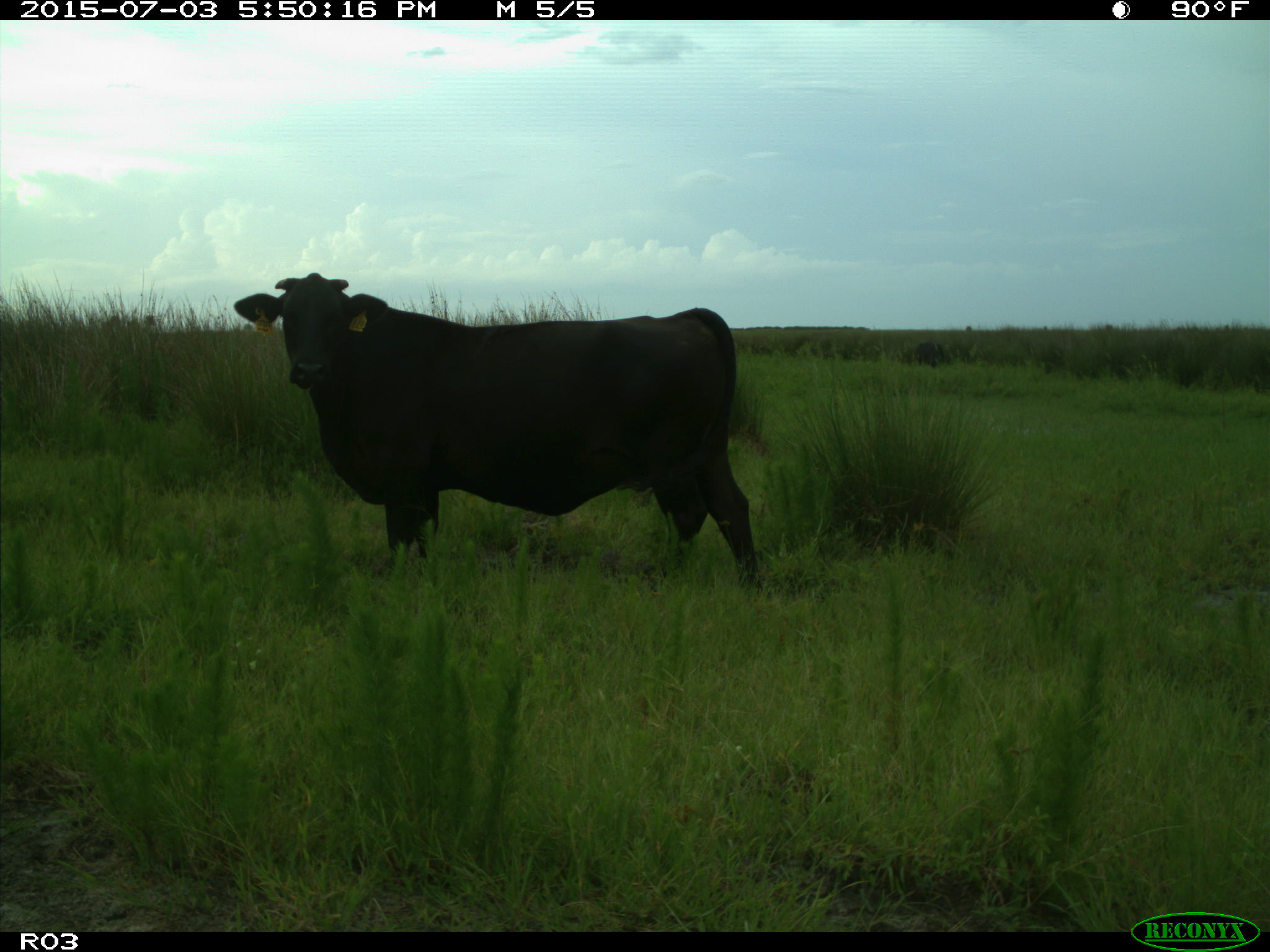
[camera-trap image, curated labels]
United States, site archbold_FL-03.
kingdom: Animalia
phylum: Chordata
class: Mammalia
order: Artiodactyla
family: Bovidae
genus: Bos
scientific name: Bos taurus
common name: domestic cow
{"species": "Bos taurus (domestic cow)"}